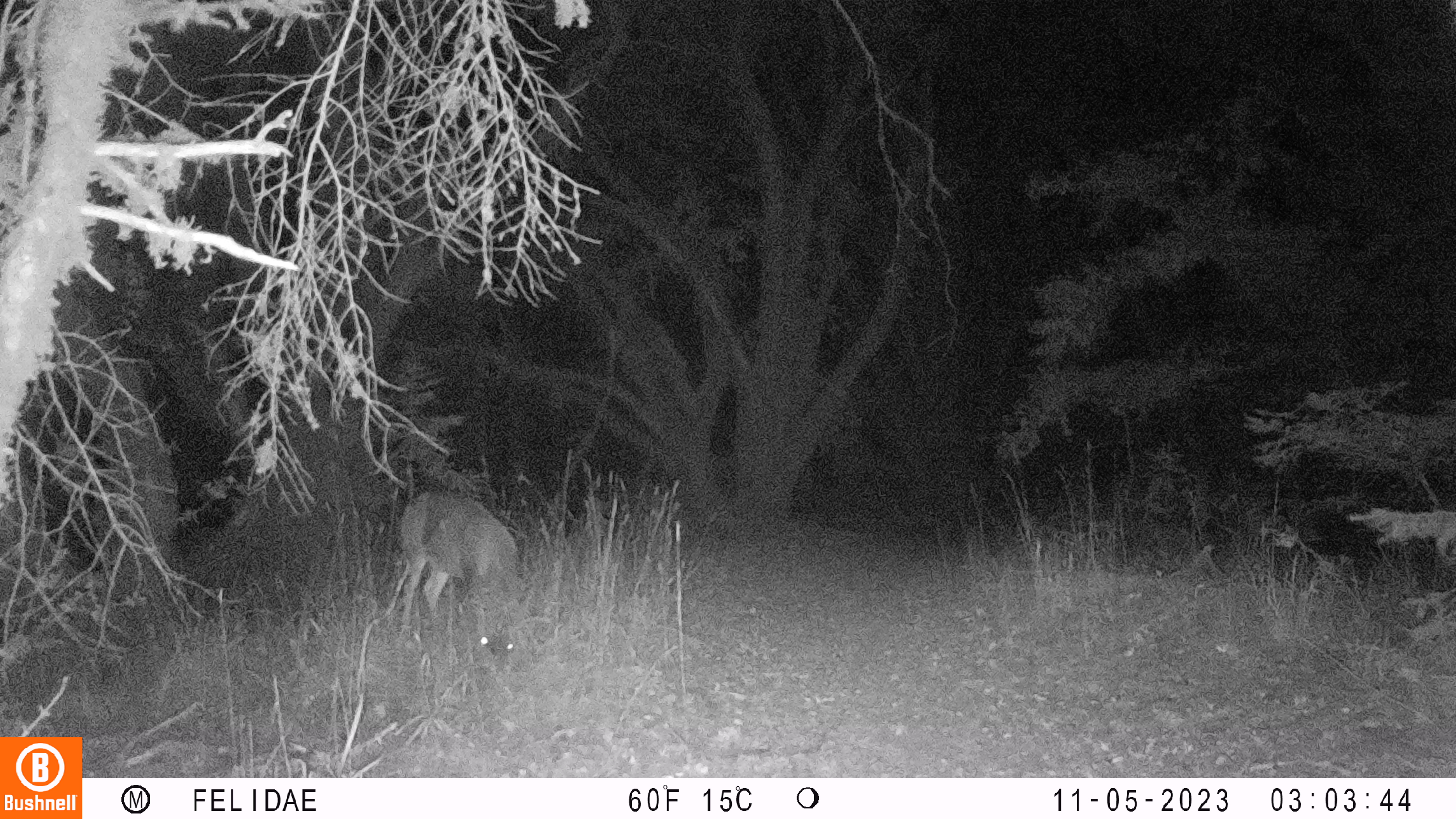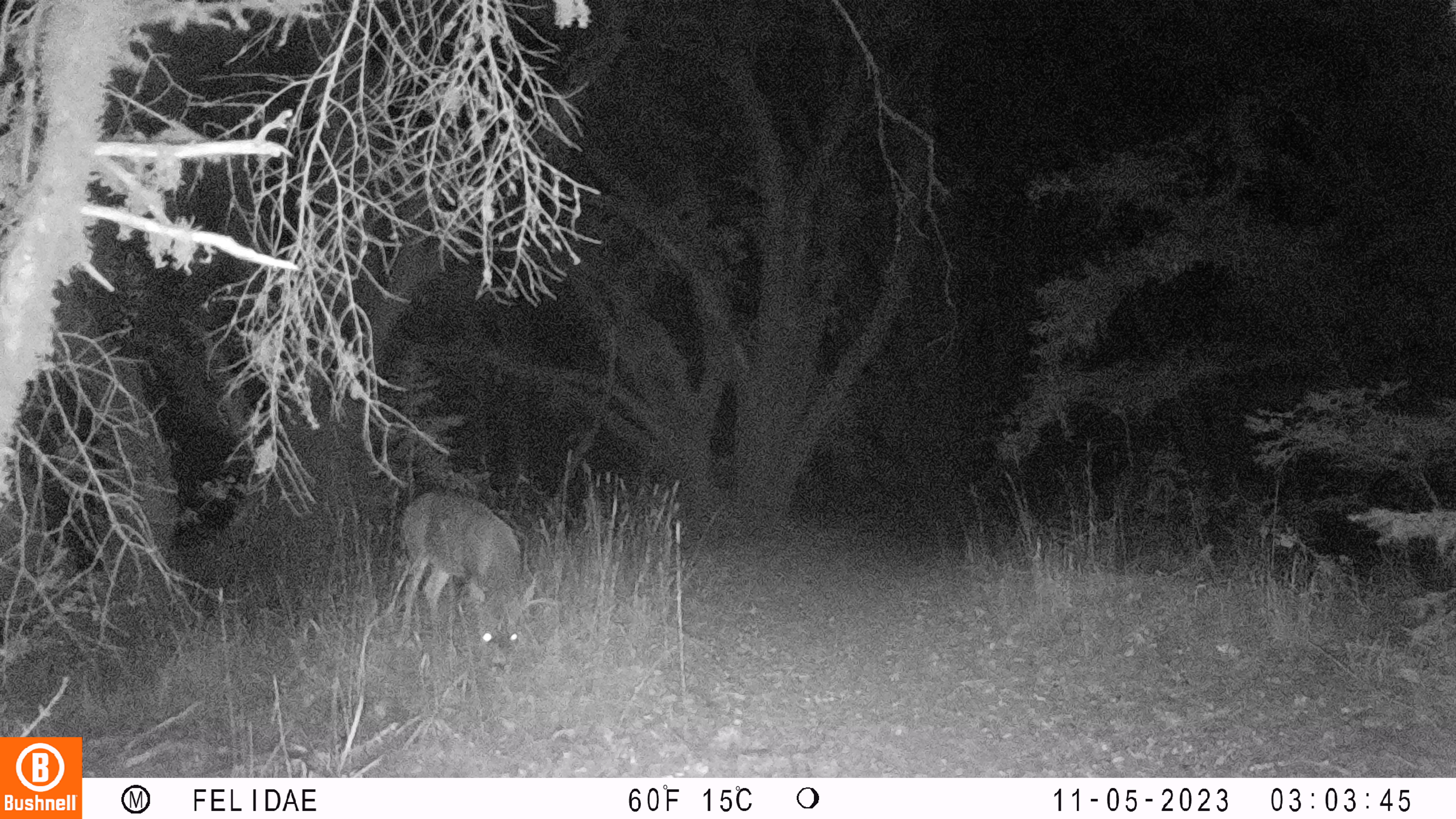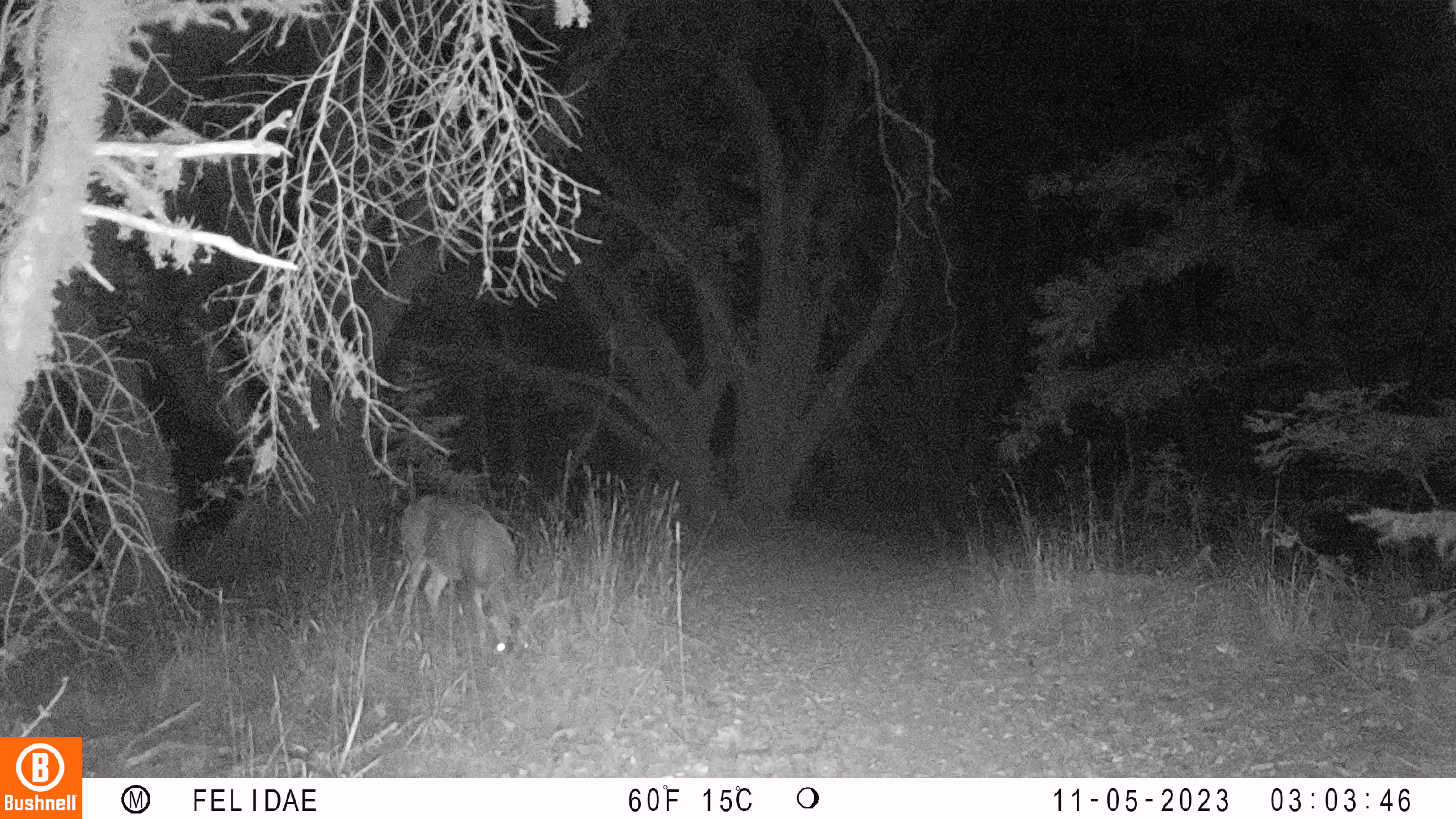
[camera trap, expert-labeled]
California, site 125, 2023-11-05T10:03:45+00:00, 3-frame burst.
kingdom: Animalia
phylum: Chordata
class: Mammalia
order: Artiodactyla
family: Cervidae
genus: Odocoileus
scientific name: Odocoileus hemionus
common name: mule deer